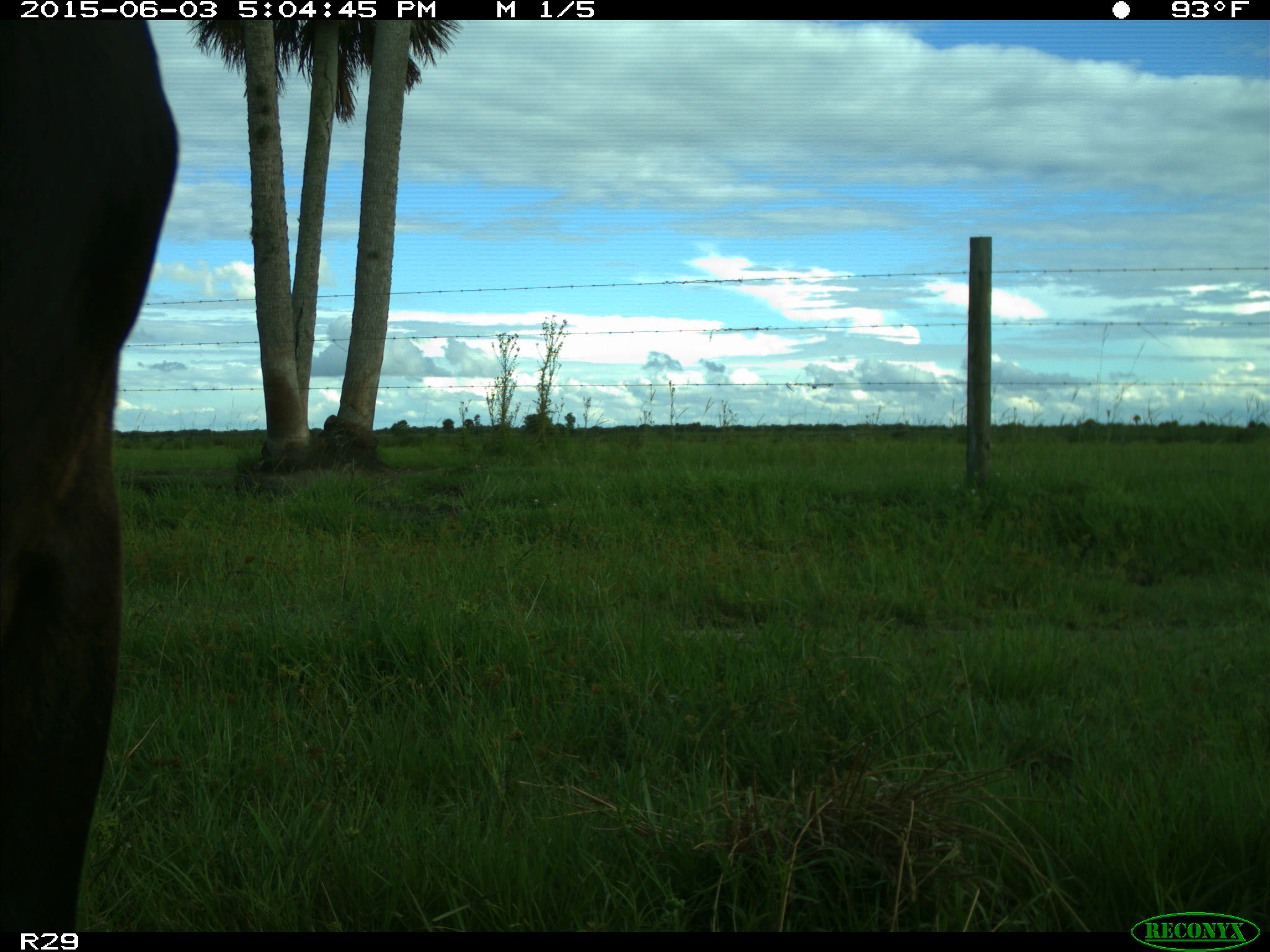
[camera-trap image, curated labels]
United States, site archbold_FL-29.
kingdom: Animalia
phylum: Chordata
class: Mammalia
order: Artiodactyla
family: Bovidae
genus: Bos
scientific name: Bos taurus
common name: domestic cow